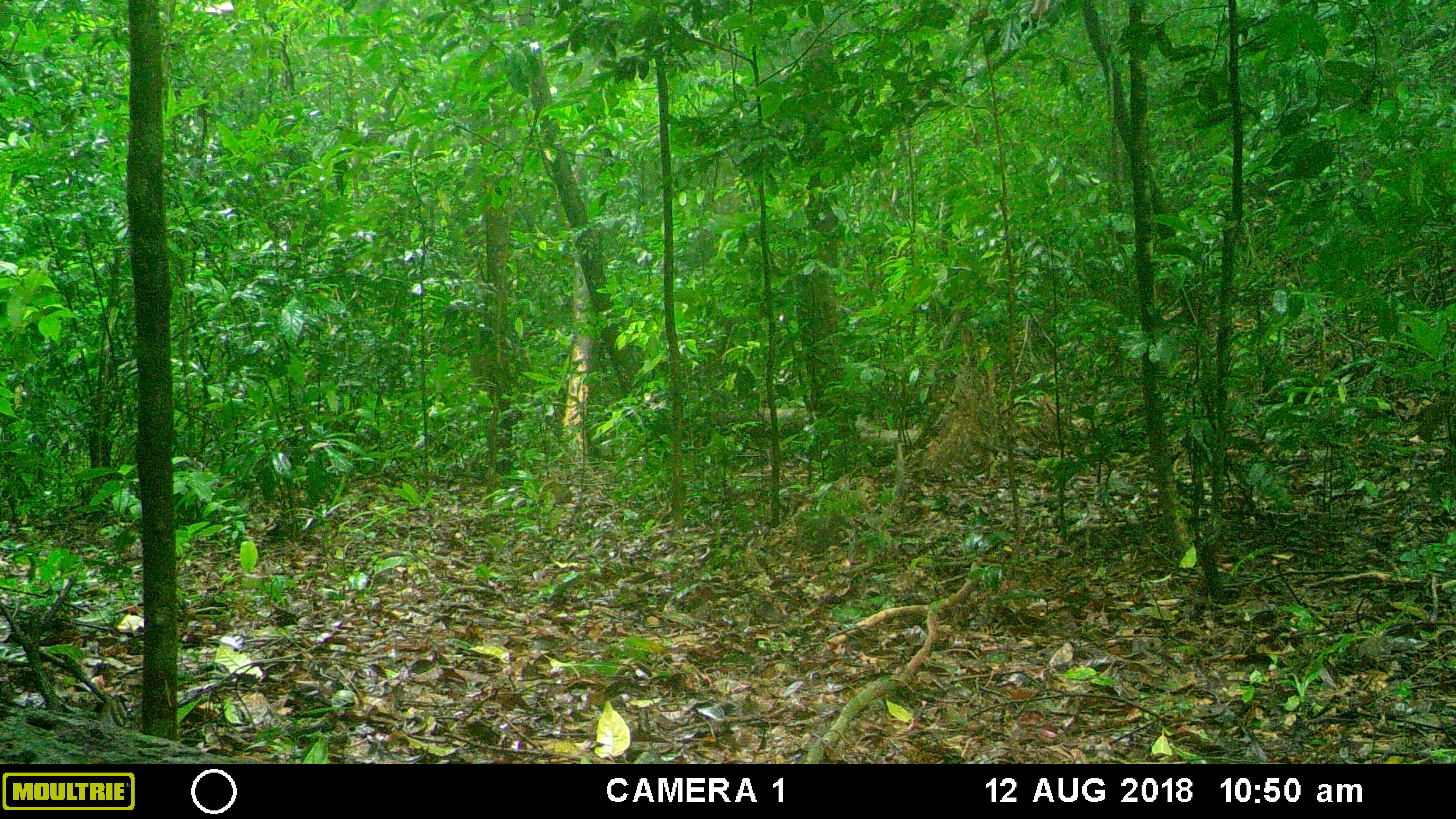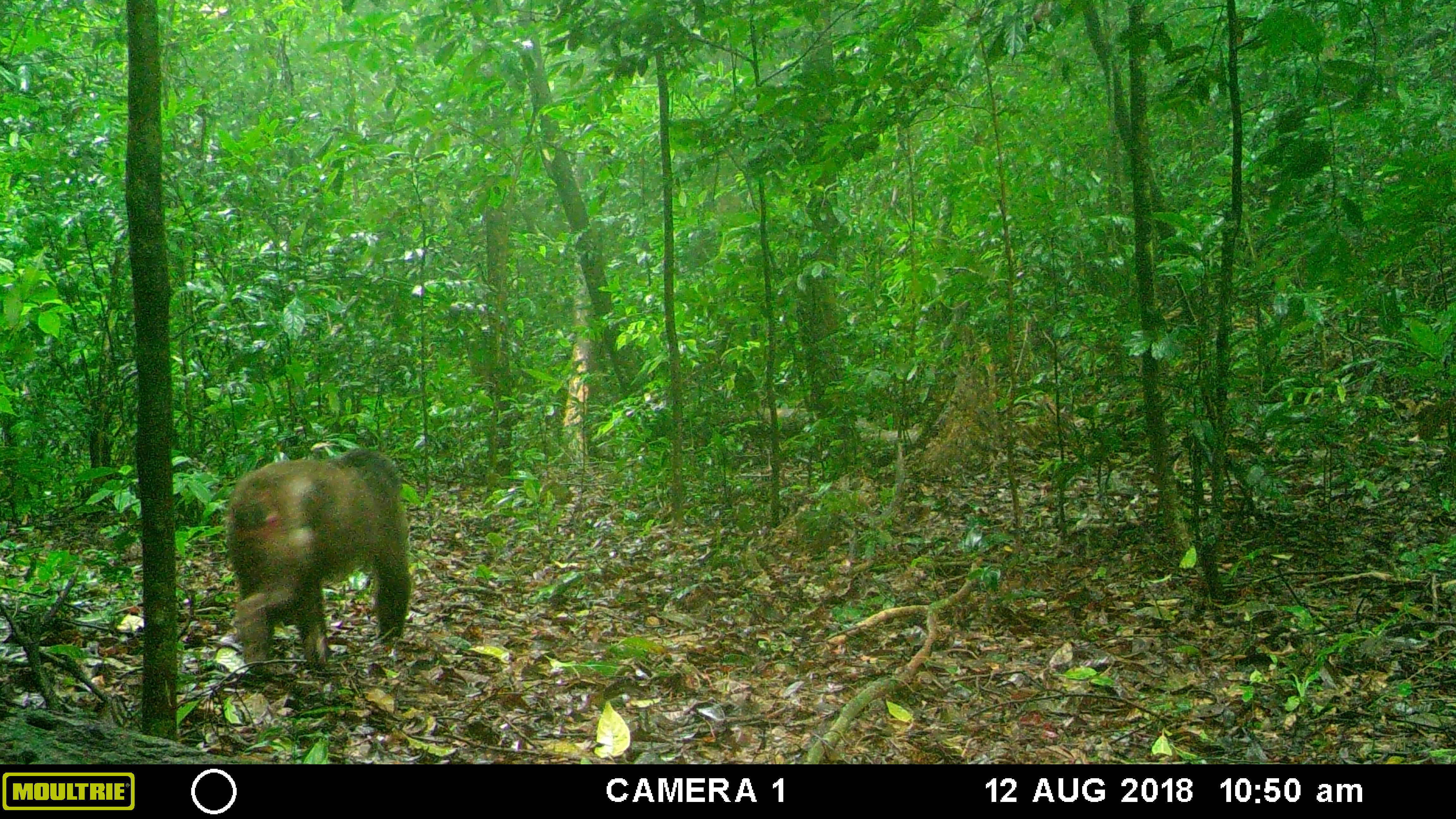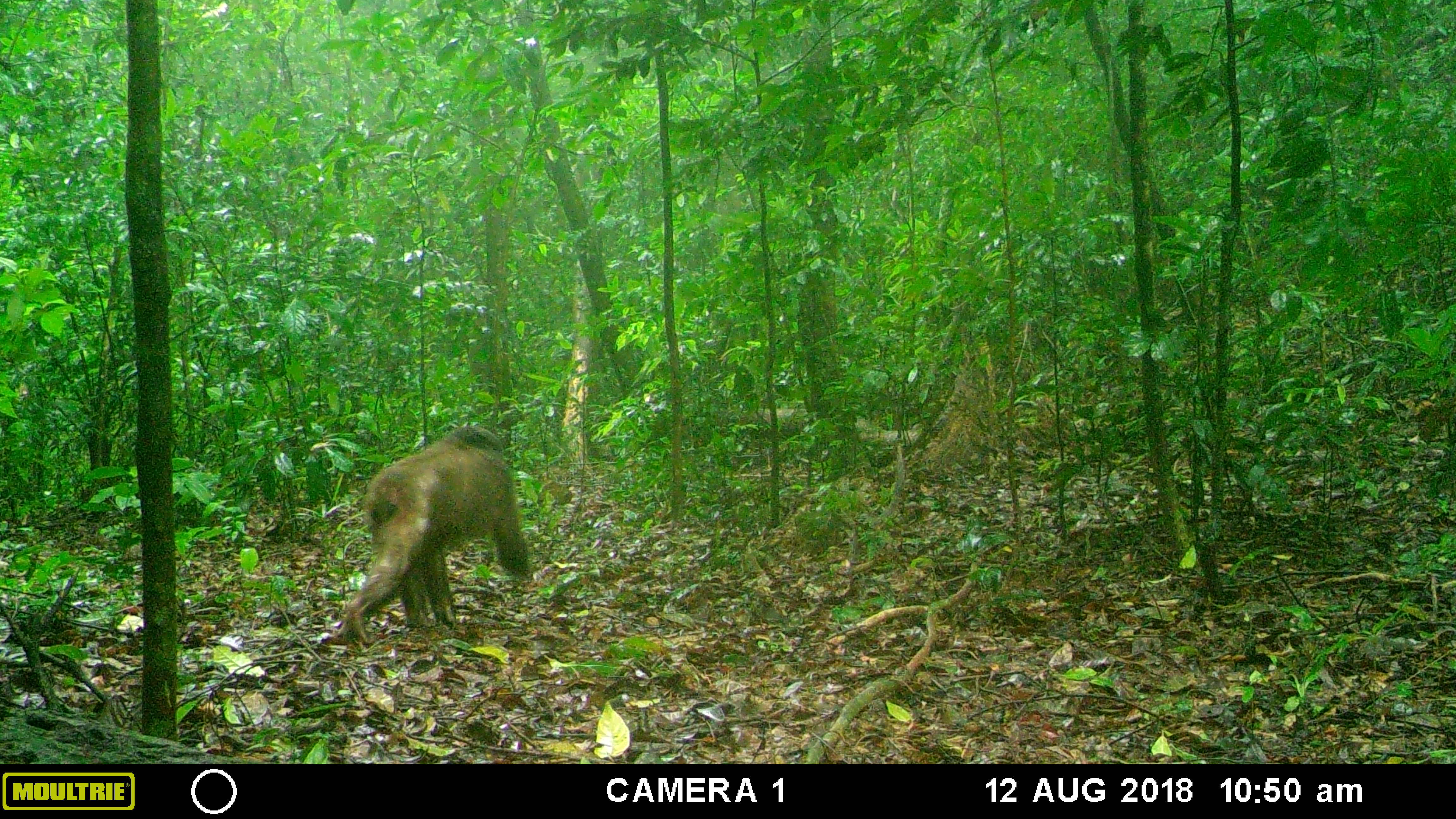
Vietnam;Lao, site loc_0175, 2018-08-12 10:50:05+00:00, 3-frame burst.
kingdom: Animalia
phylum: Chordata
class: Mammalia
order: Primates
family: Cercopithecidae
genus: Macaca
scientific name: Macaca arctoides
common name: stump-tailed macaque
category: stump tailed macaque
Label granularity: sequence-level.